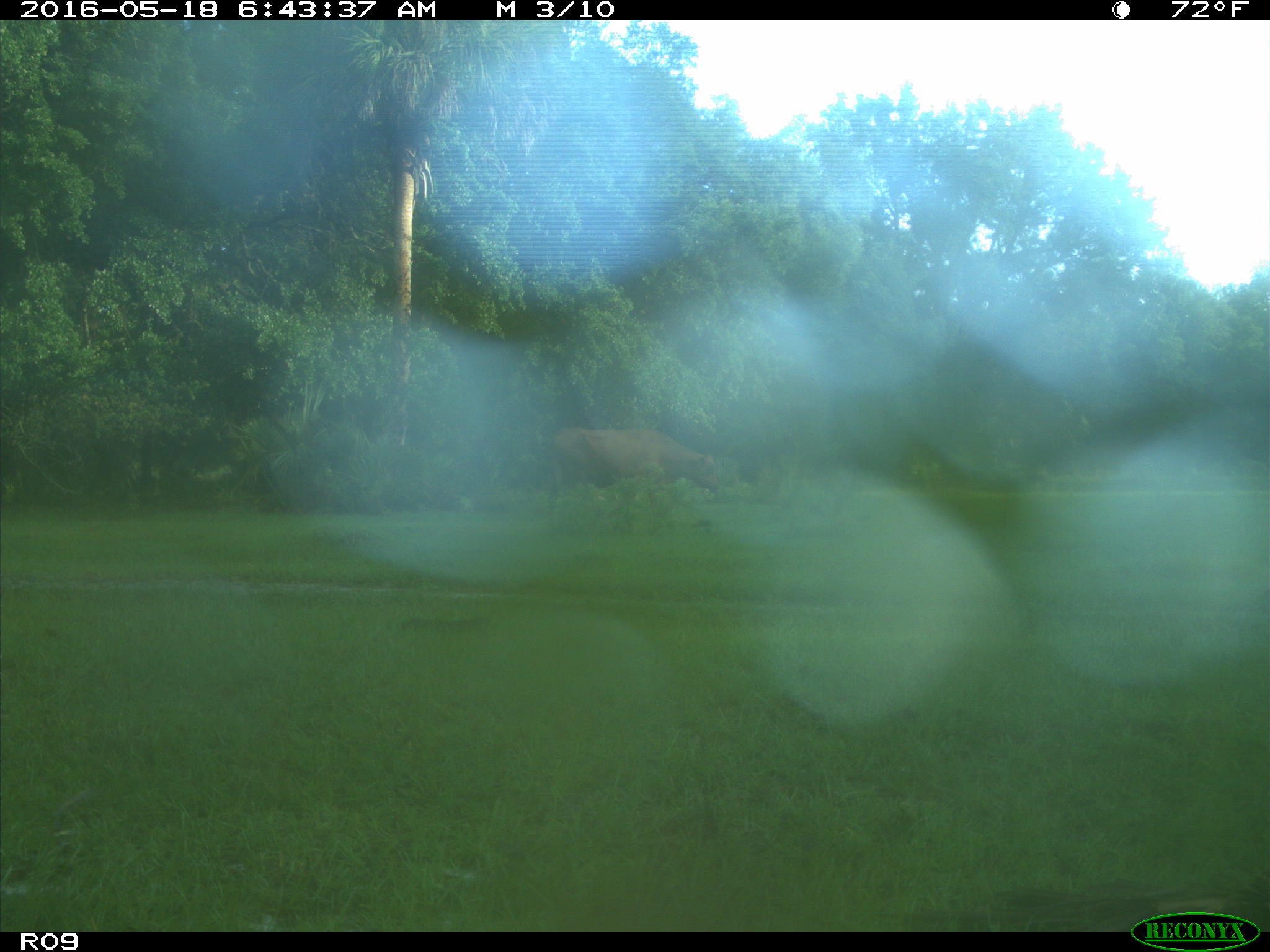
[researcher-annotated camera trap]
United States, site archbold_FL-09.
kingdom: Animalia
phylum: Chordata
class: Mammalia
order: Artiodactyla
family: Bovidae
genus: Bos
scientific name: Bos taurus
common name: domestic cow